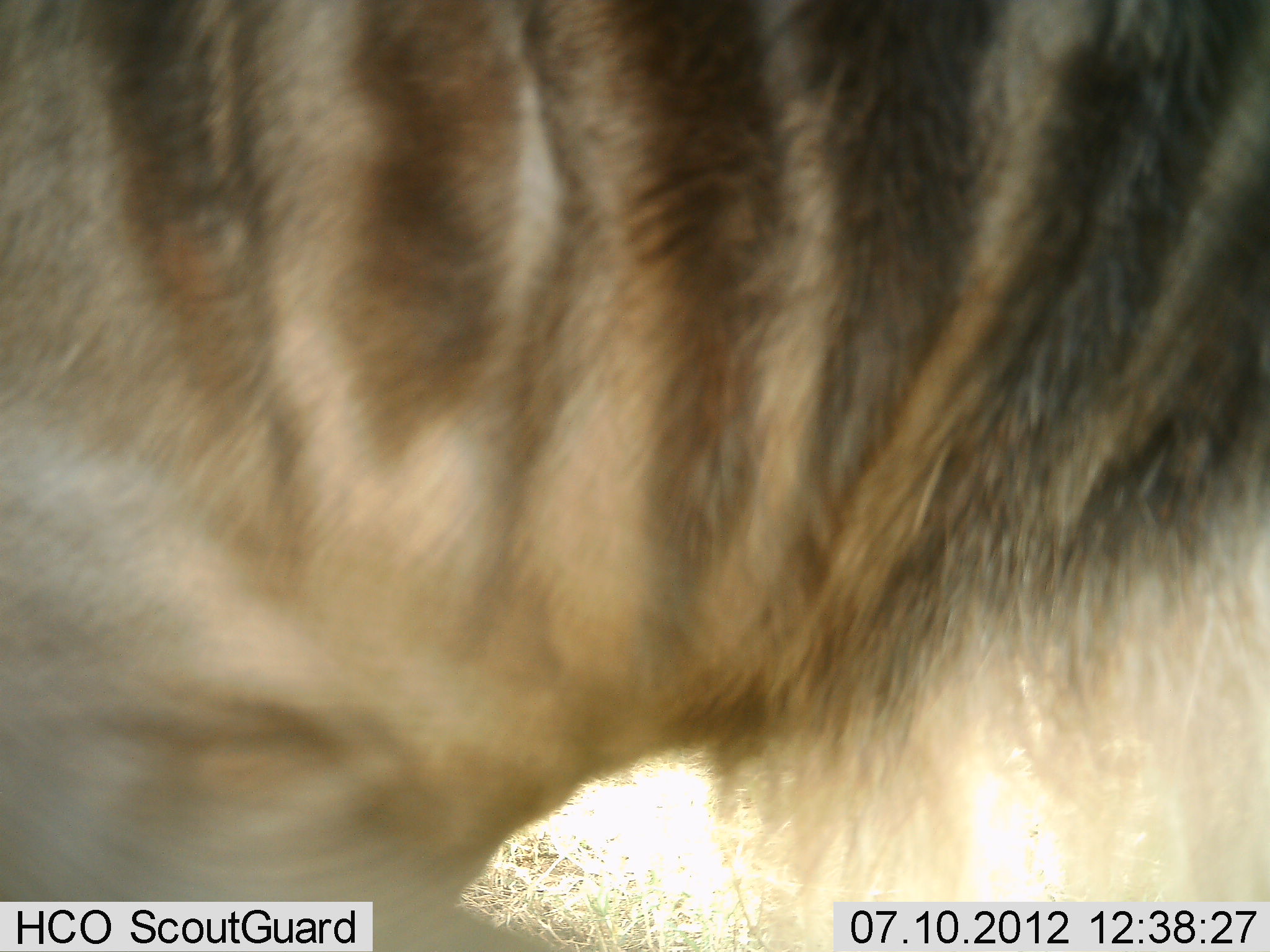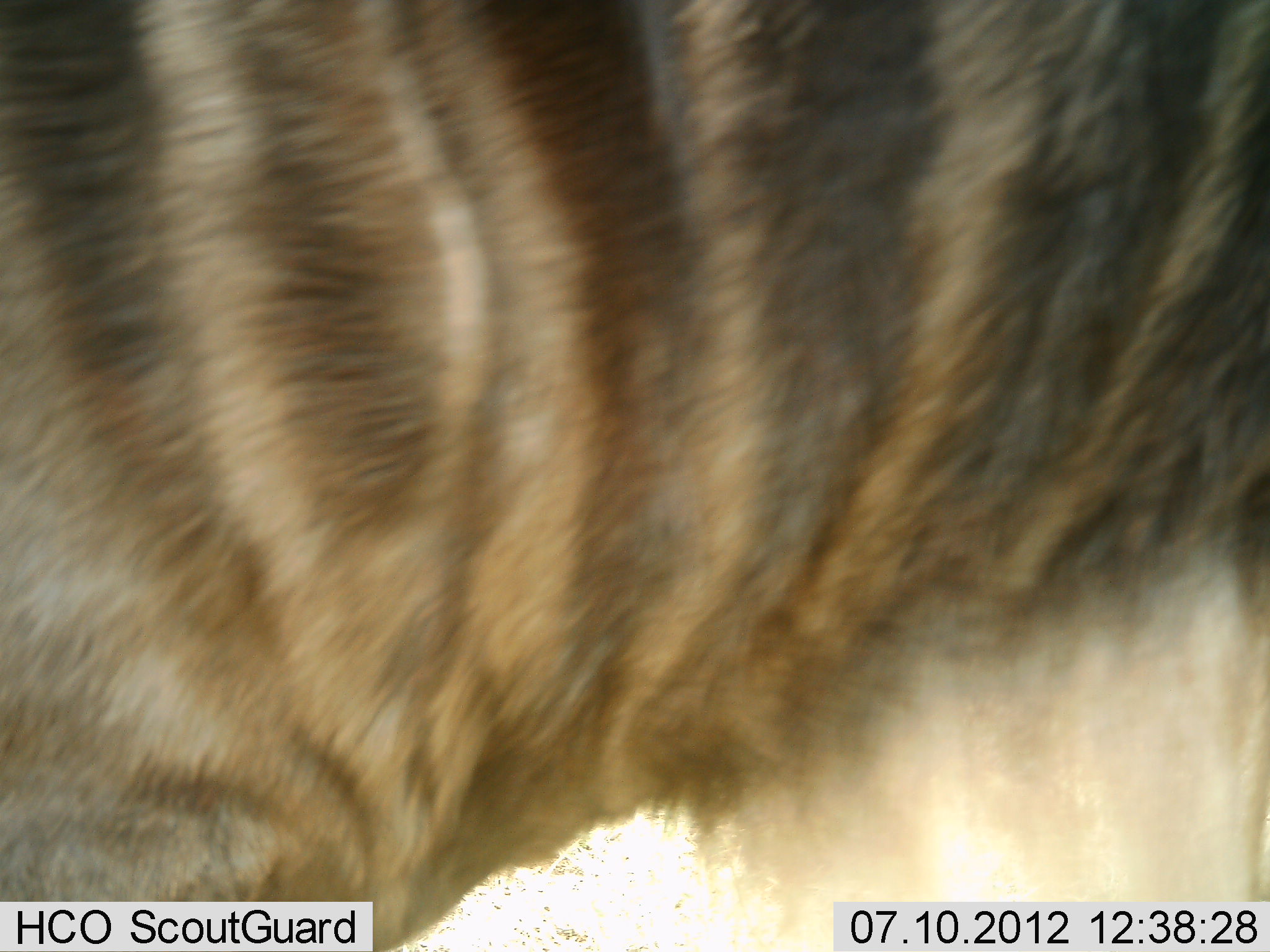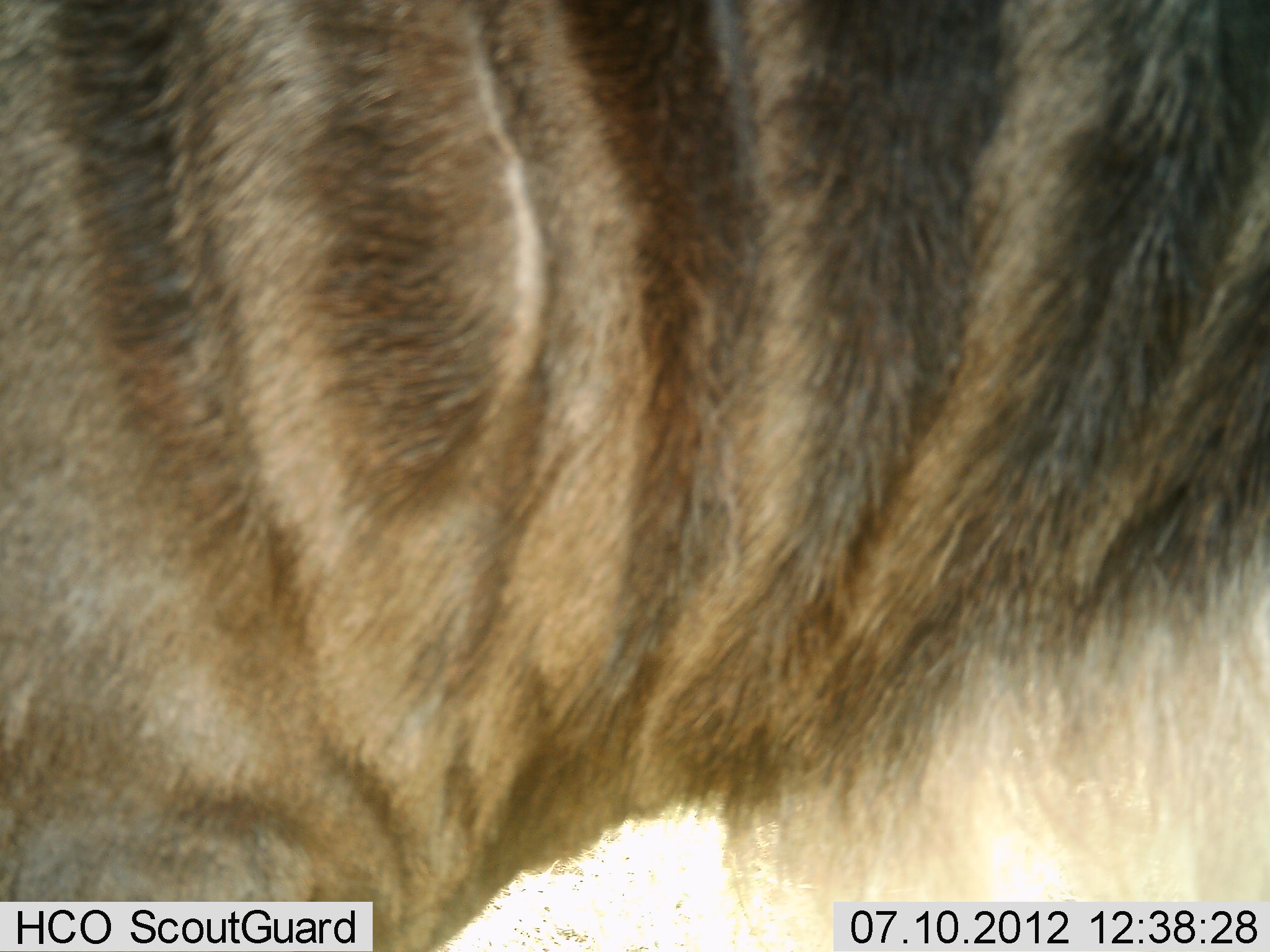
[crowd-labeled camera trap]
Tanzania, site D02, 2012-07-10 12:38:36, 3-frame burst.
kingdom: Animalia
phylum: Chordata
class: Mammalia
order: Artiodactyla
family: Bovidae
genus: Connochaetes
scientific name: Connochaetes taurinus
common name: blue wildebeest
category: wildebeest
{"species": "wildebeest (blue wildebeest) (Connochaetes taurinus)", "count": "1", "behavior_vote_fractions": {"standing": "90%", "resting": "0%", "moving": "10%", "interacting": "0%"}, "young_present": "0%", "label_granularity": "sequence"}